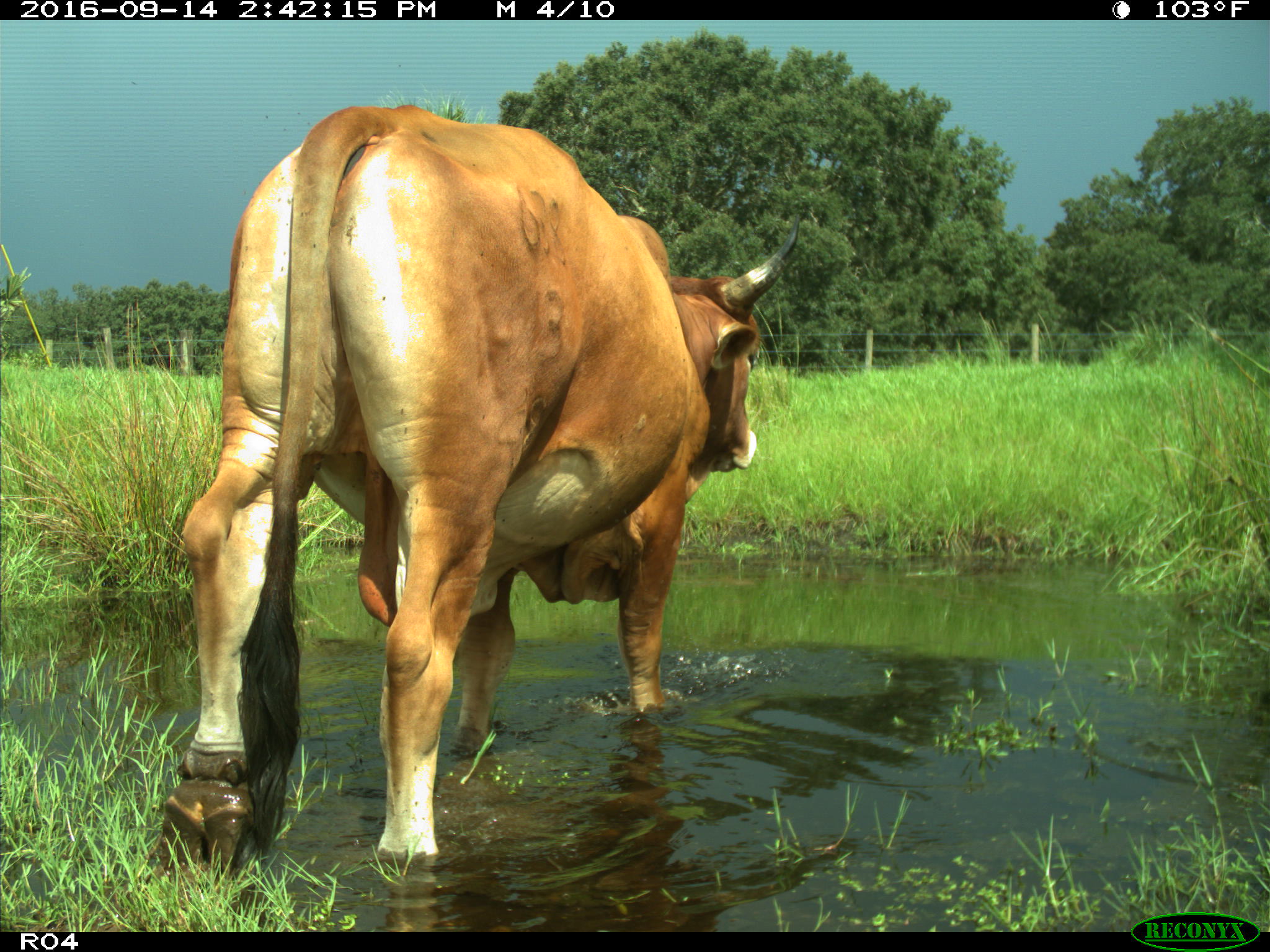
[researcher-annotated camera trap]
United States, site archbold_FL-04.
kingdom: Animalia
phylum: Chordata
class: Mammalia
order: Artiodactyla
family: Bovidae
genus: Bos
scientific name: Bos taurus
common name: domestic cow